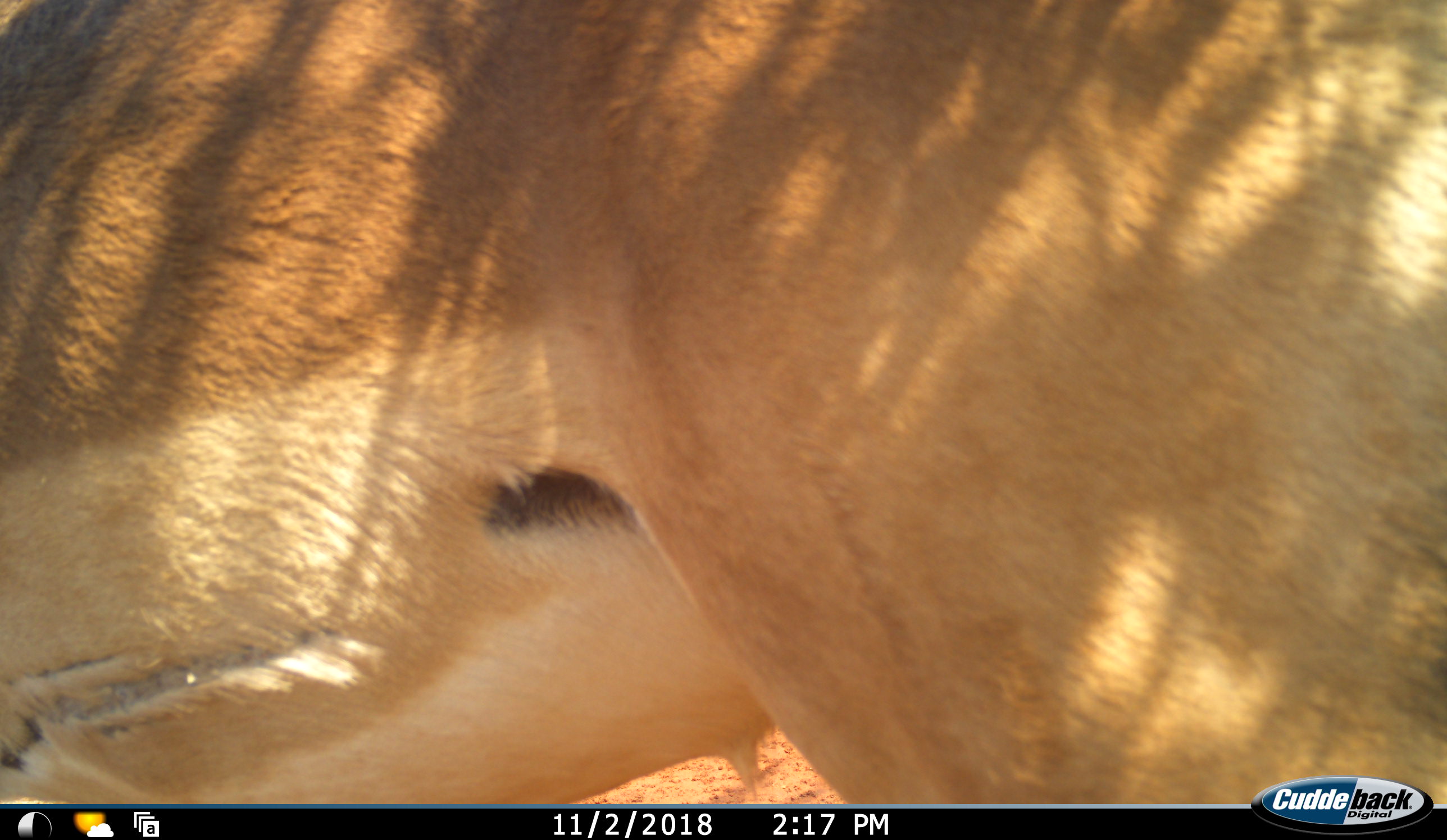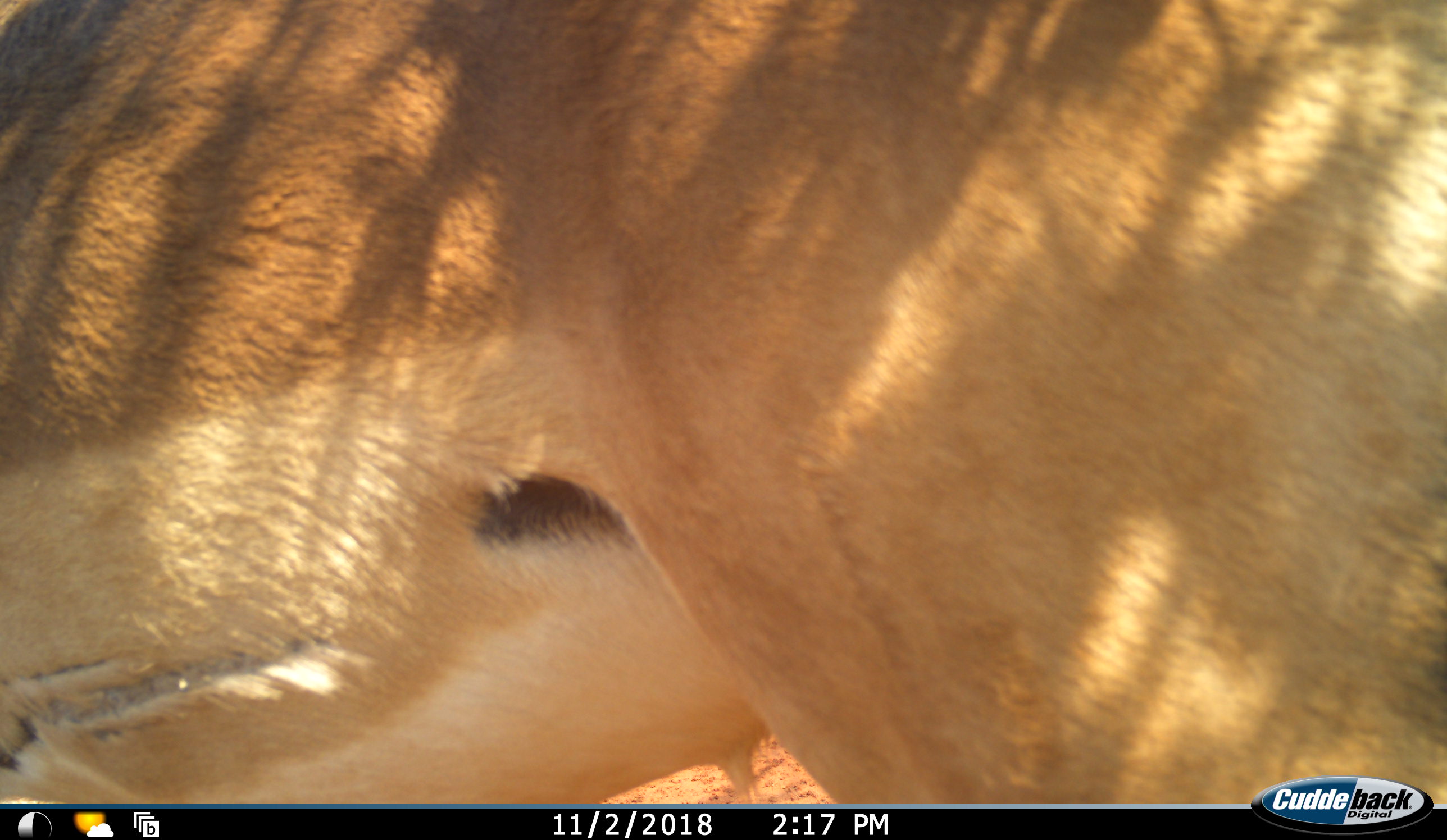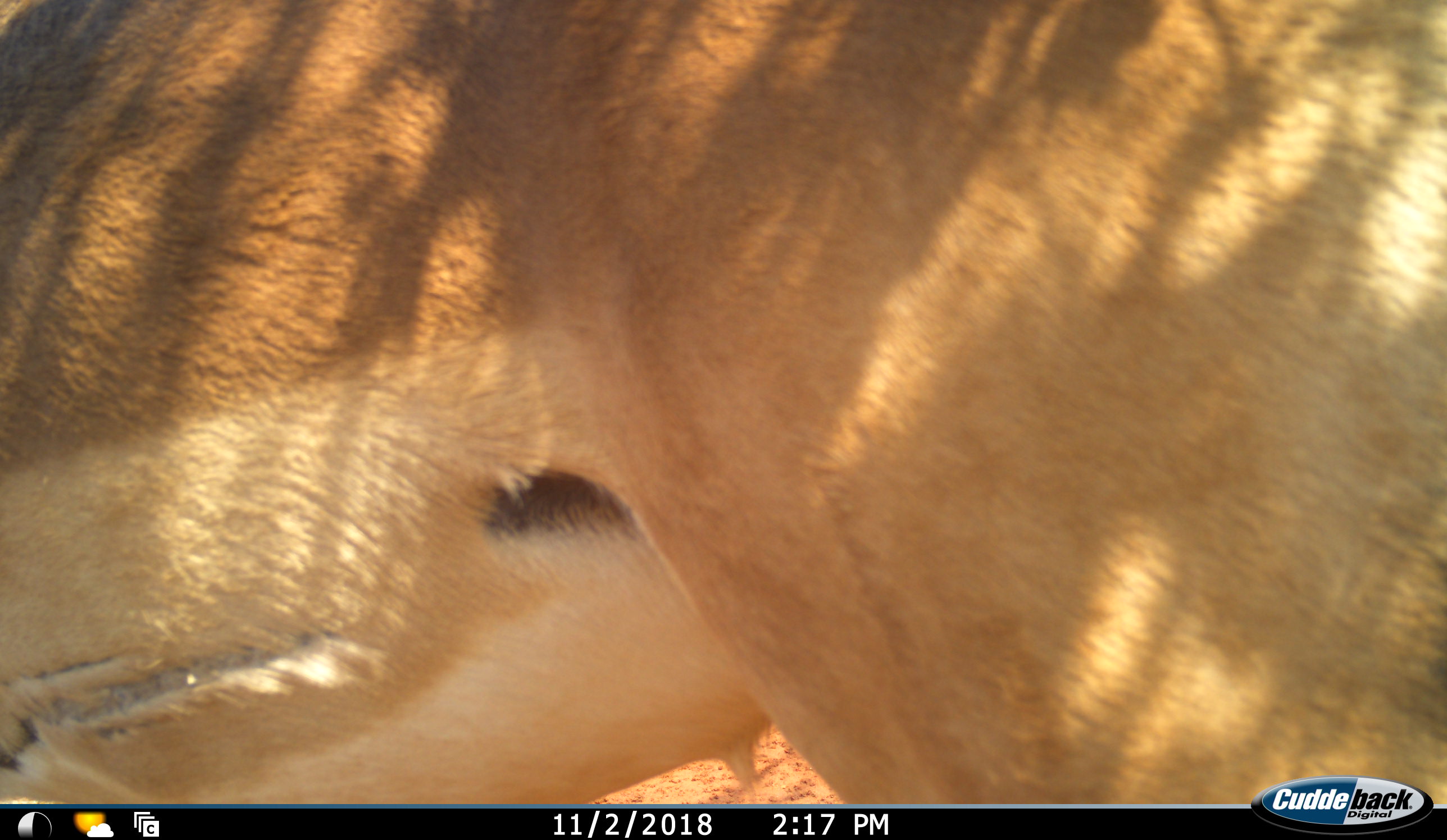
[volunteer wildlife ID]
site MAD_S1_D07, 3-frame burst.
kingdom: Animalia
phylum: Chordata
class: Mammalia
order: Artiodactyla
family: Bovidae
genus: Aepyceros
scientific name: Aepyceros melampus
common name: impala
Impala (Aepyceros melampus), count 1. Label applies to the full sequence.